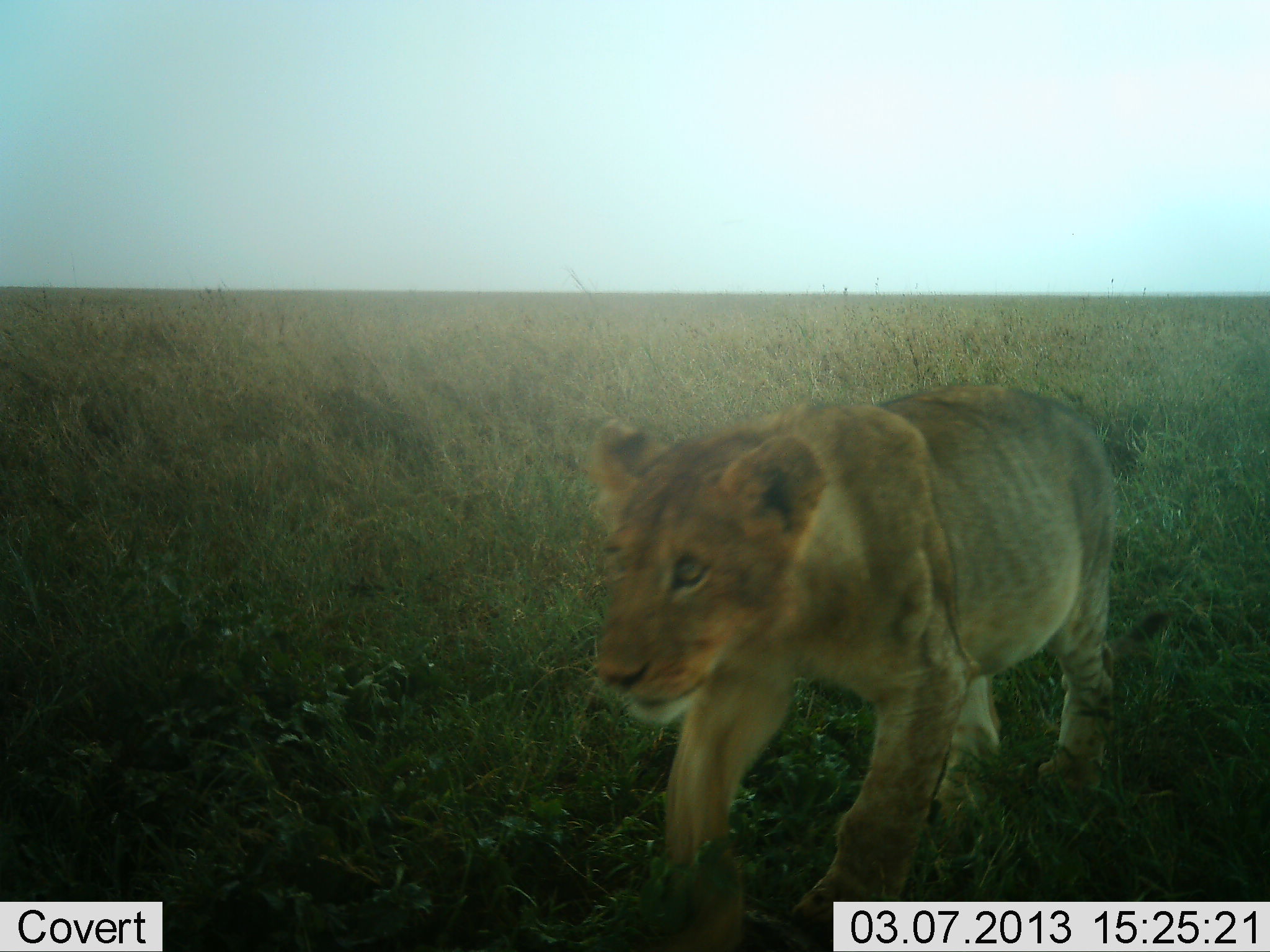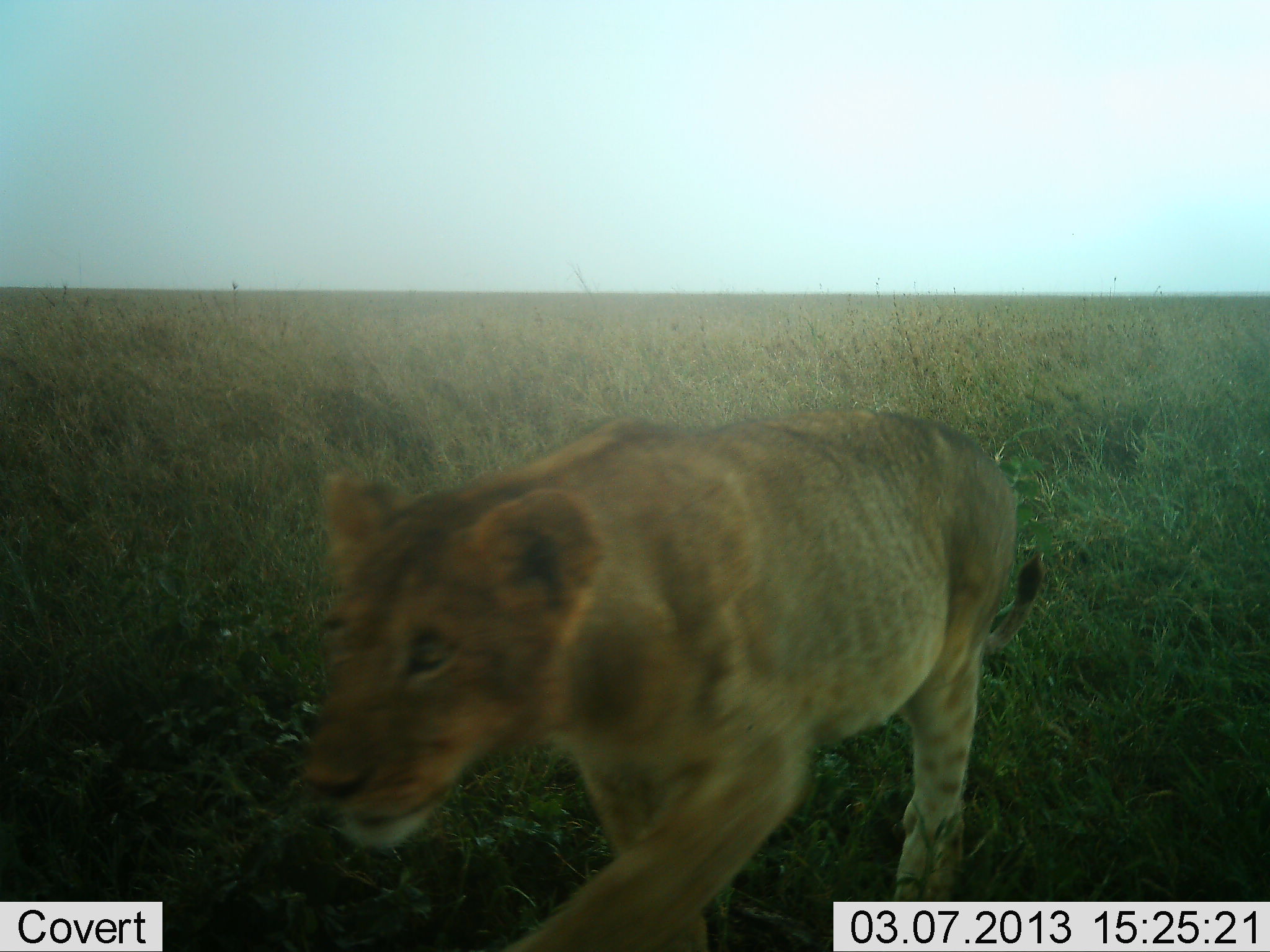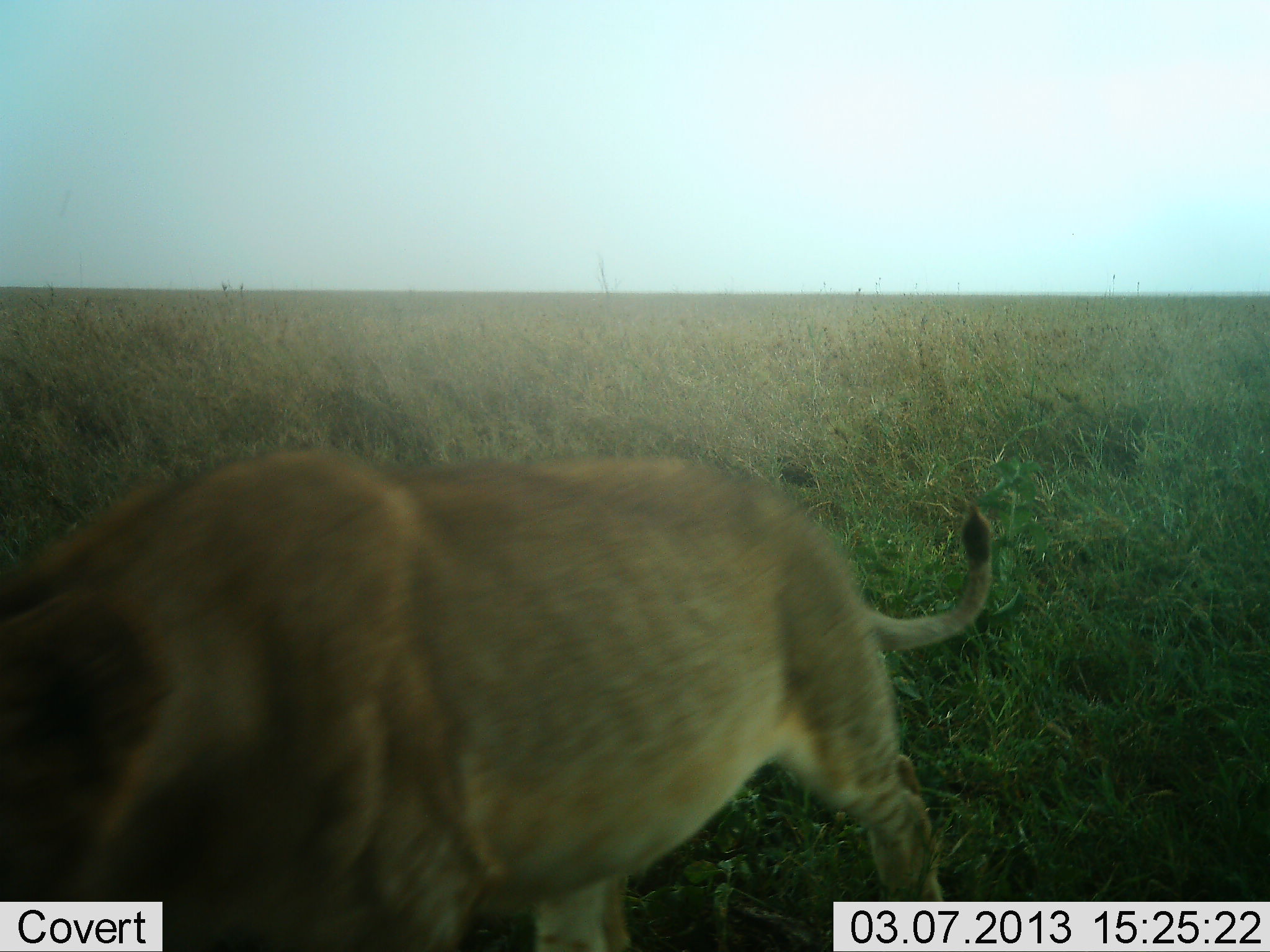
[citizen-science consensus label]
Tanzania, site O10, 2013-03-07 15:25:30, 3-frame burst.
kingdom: Animalia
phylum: Chordata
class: Mammalia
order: Carnivora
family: Felidae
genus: Panthera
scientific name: Panthera leo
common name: lion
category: lionfemale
Lionfemale (lion) (Panthera leo), count 1. Behavior (volunteer vote fractions): standing 10%, resting 0%, moving 100%, interacting 0%. Young present (vote fraction): 5%. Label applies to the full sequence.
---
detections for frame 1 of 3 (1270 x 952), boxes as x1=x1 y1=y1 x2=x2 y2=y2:
animal: x1=564 y1=386 x2=1164 y2=952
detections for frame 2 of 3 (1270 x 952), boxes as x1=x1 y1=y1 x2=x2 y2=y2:
animal: x1=307 y1=403 x2=1047 y2=952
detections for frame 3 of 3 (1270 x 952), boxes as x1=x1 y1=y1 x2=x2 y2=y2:
animal: x1=0 y1=450 x2=994 y2=952